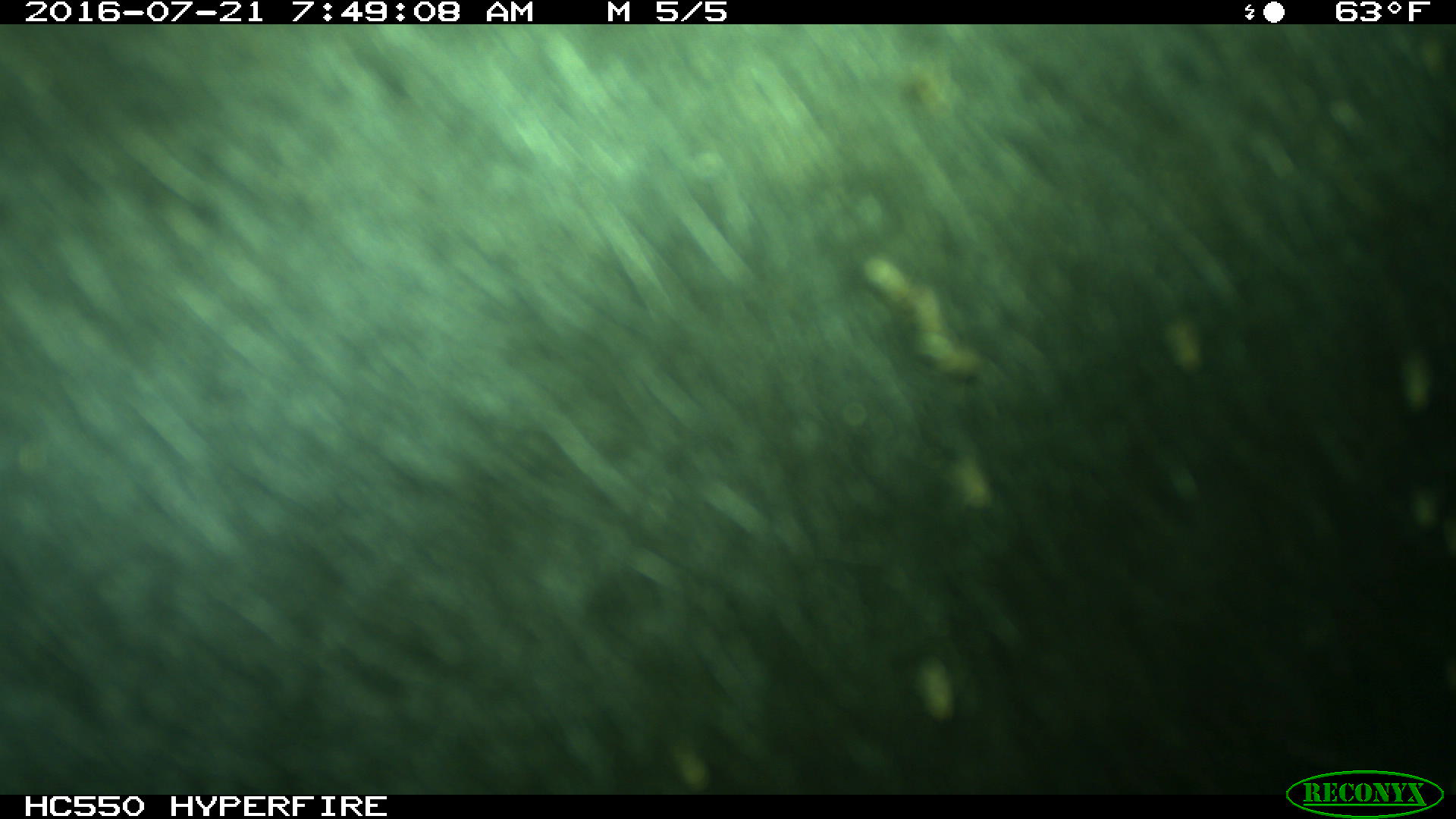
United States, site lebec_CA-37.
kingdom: Animalia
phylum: Chordata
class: Mammalia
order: Artiodactyla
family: Bovidae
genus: Bos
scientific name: Bos taurus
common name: domestic cow